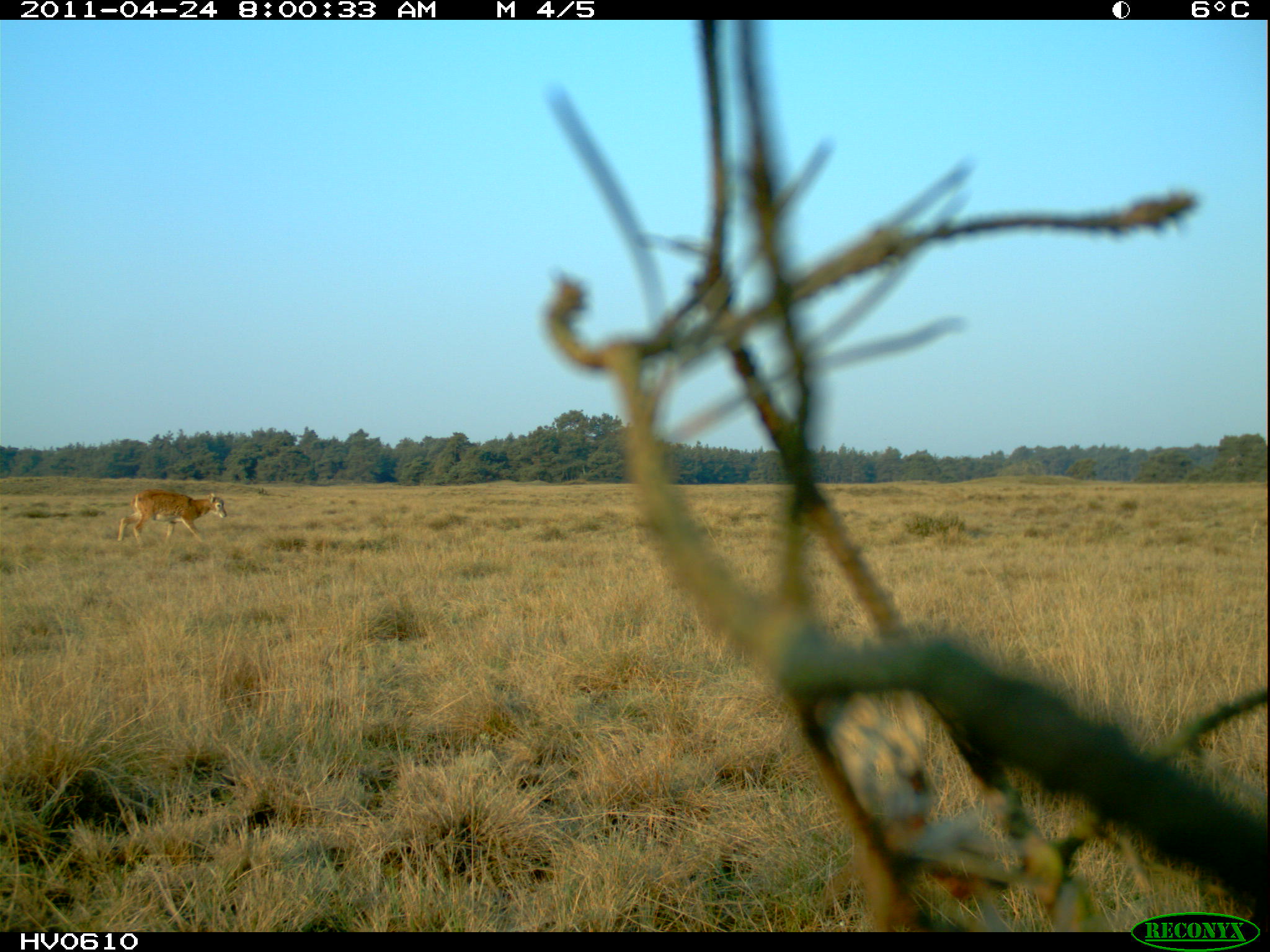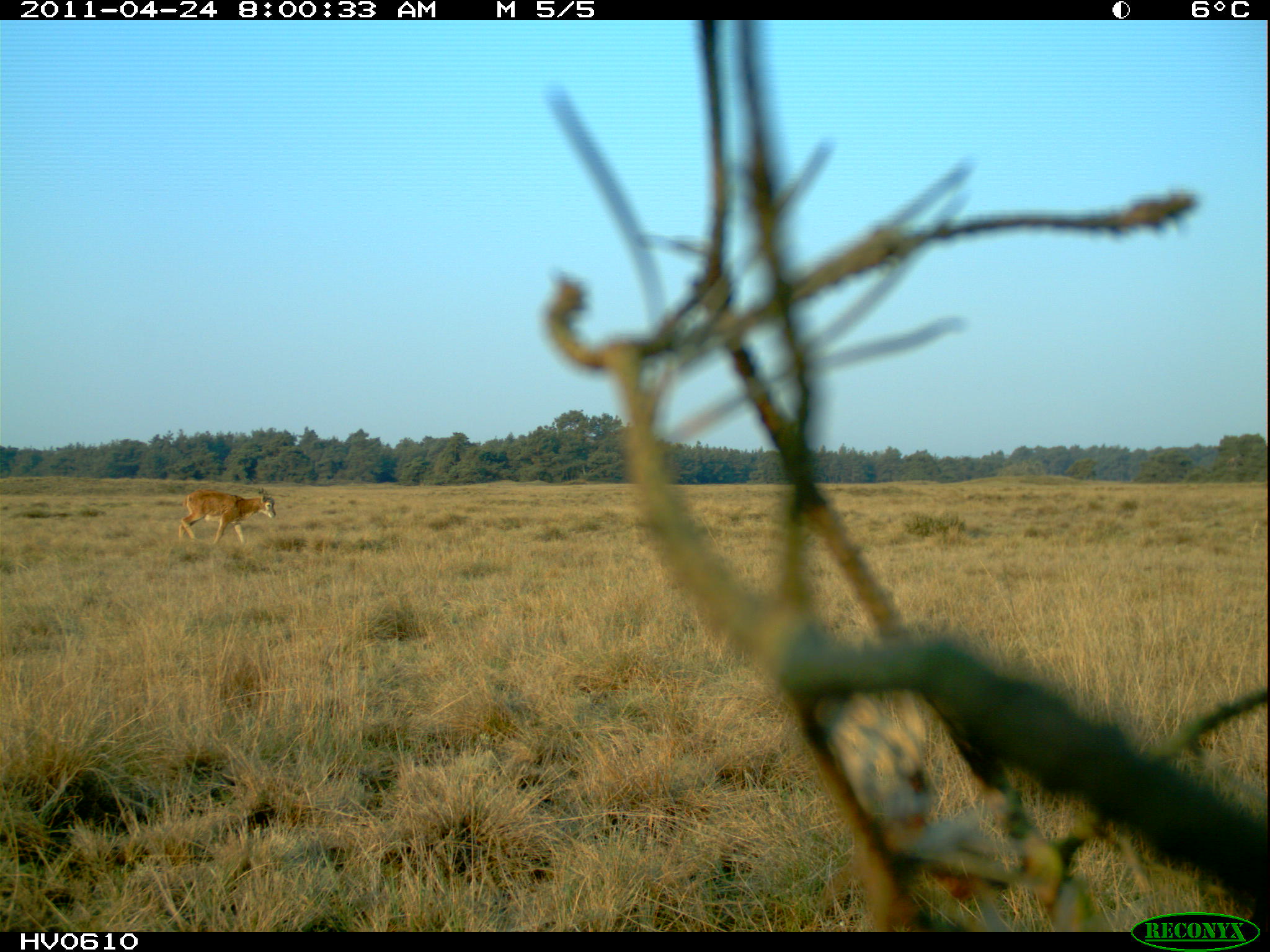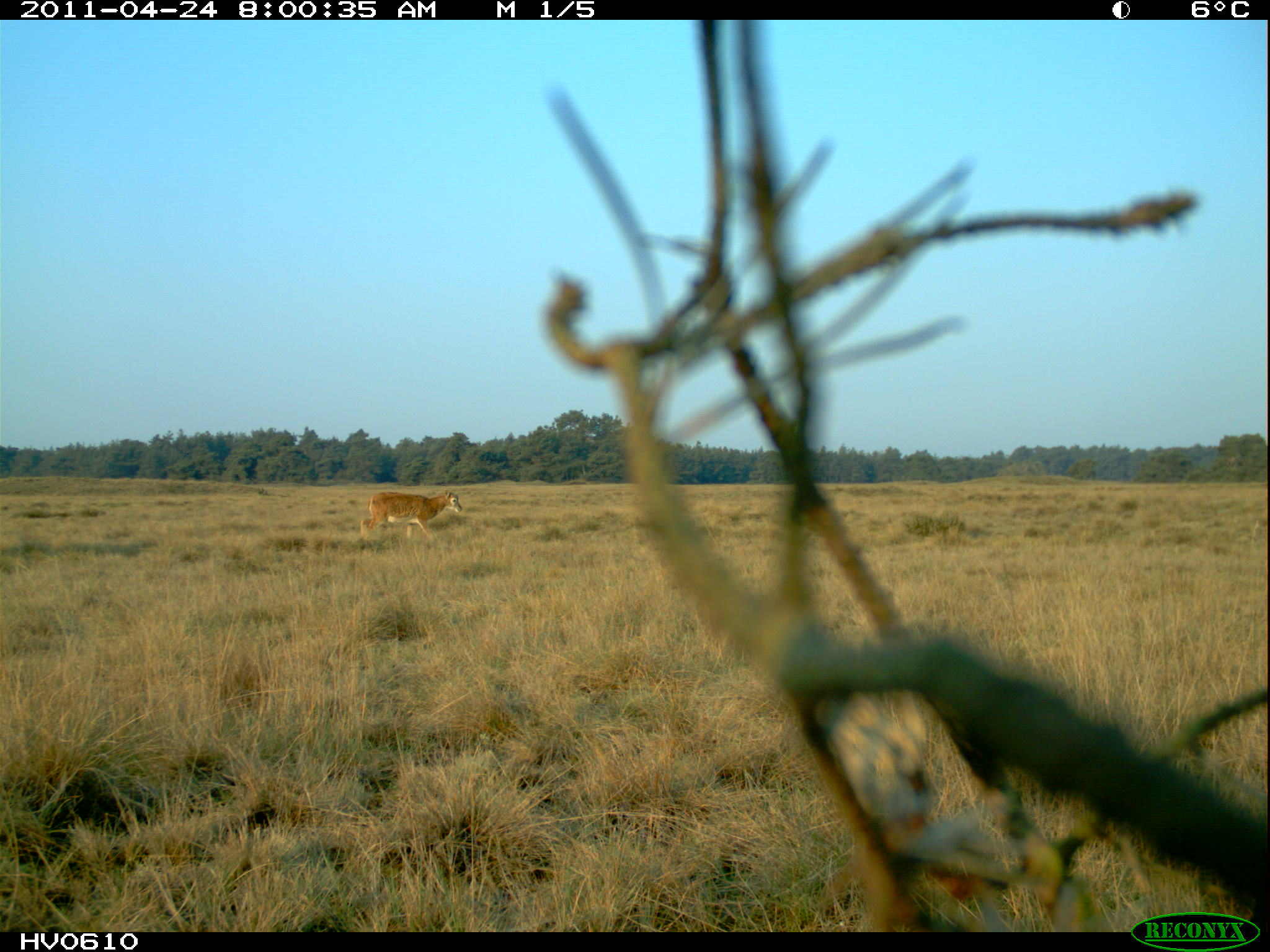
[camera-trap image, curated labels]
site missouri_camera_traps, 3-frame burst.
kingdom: Animalia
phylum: Chordata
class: Mammalia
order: Artiodactyla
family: Bovidae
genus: Ovis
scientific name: Ovis ammon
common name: mouflon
Mouflon (Ovis ammon). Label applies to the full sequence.